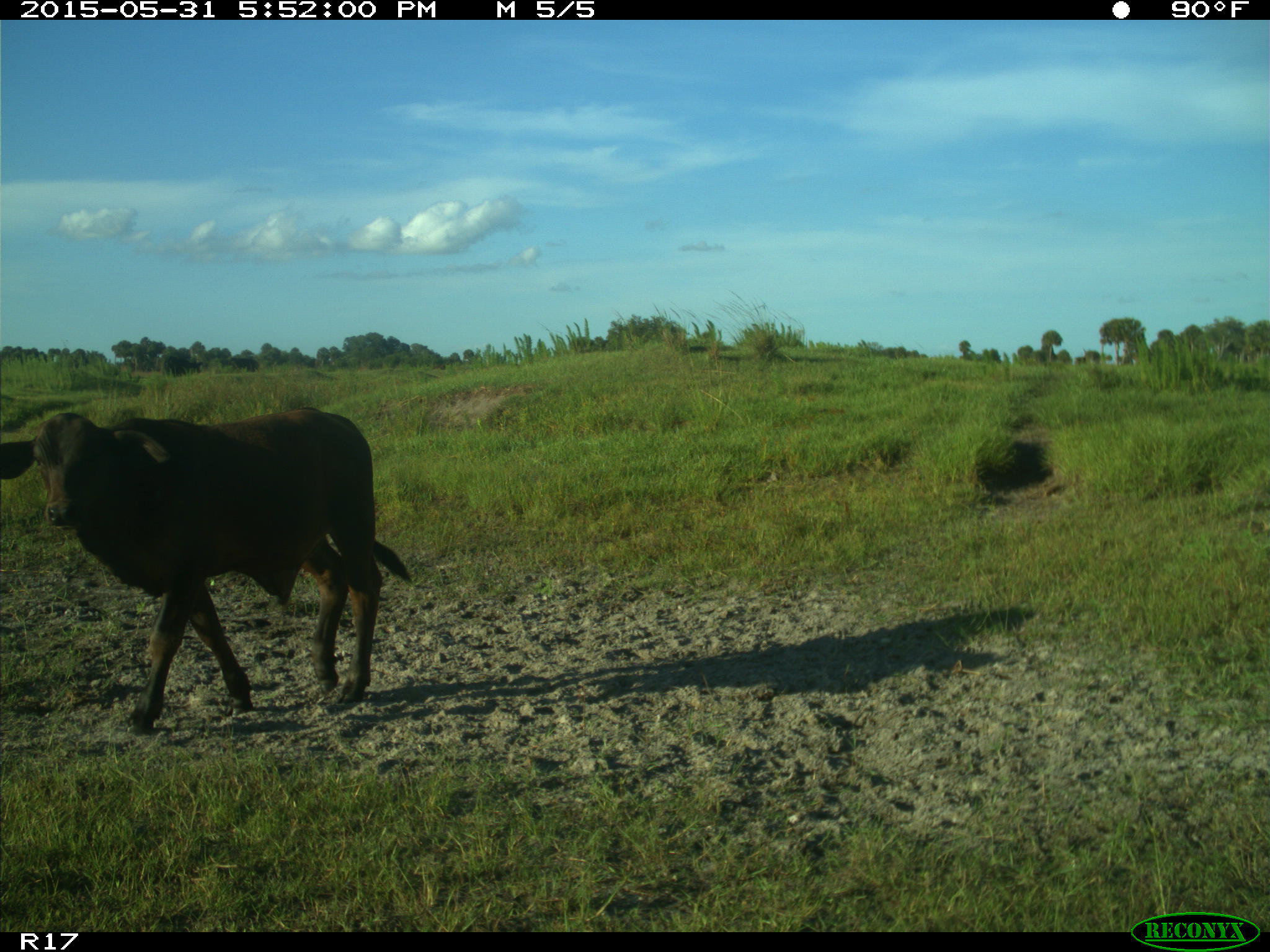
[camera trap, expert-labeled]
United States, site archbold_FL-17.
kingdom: Animalia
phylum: Chordata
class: Mammalia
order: Artiodactyla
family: Bovidae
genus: Bos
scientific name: Bos taurus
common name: domestic cow